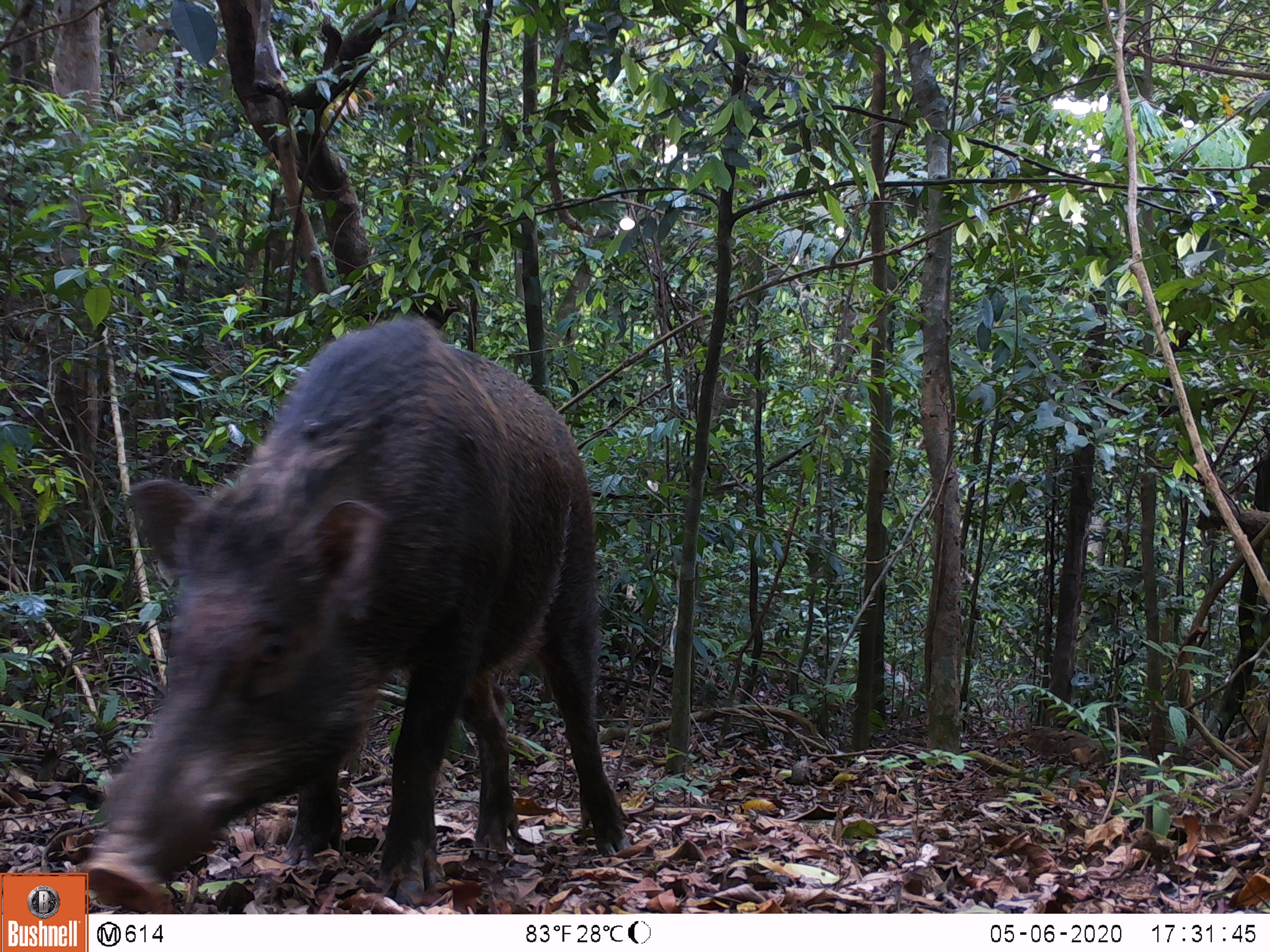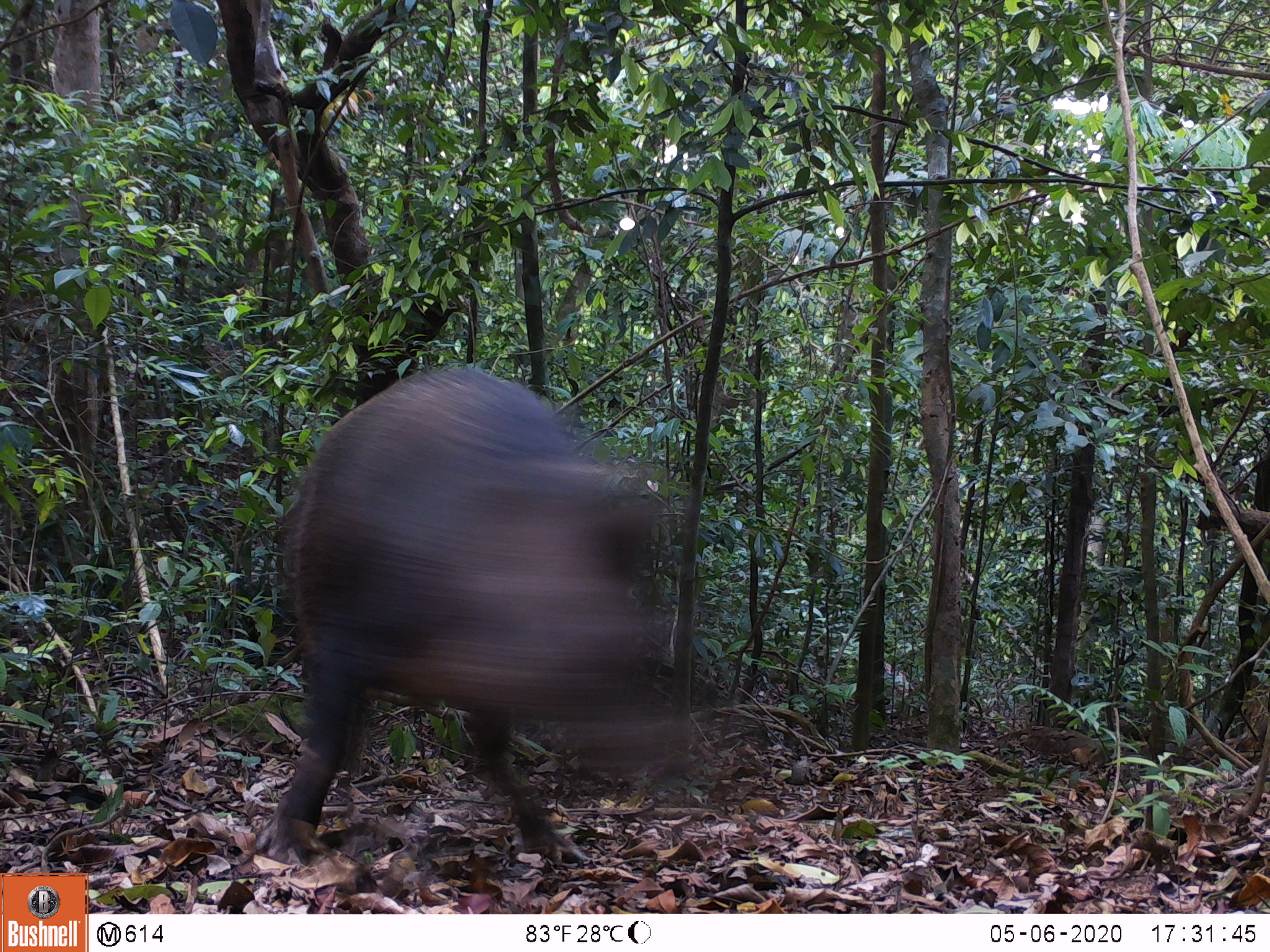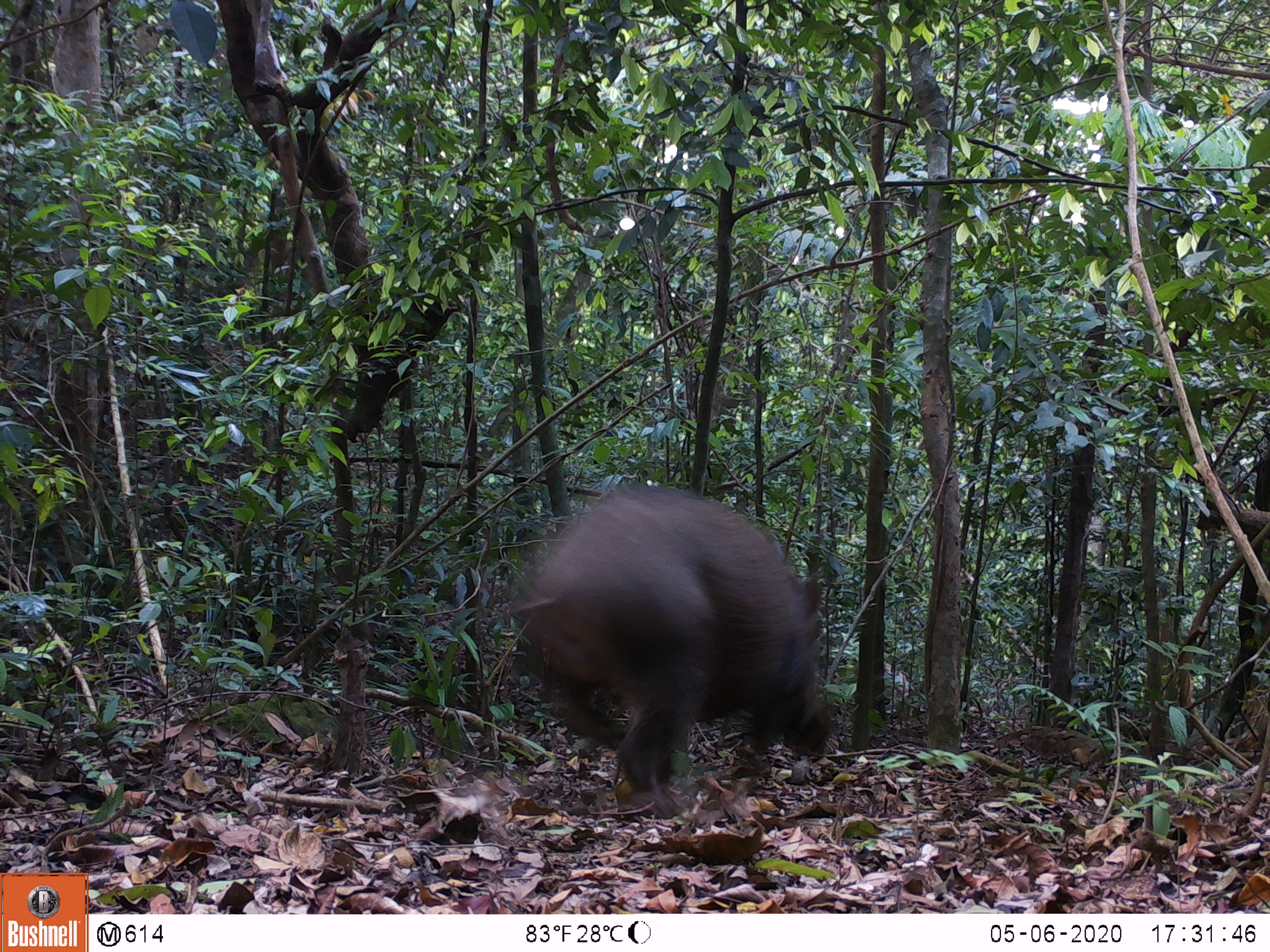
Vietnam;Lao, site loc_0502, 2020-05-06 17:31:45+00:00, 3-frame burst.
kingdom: Animalia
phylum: Chordata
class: Mammalia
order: Artiodactyla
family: Suidae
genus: Sus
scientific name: Sus scrofa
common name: eurasian wild pig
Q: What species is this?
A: Eurasian wild pig (Sus scrofa).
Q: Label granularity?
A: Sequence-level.